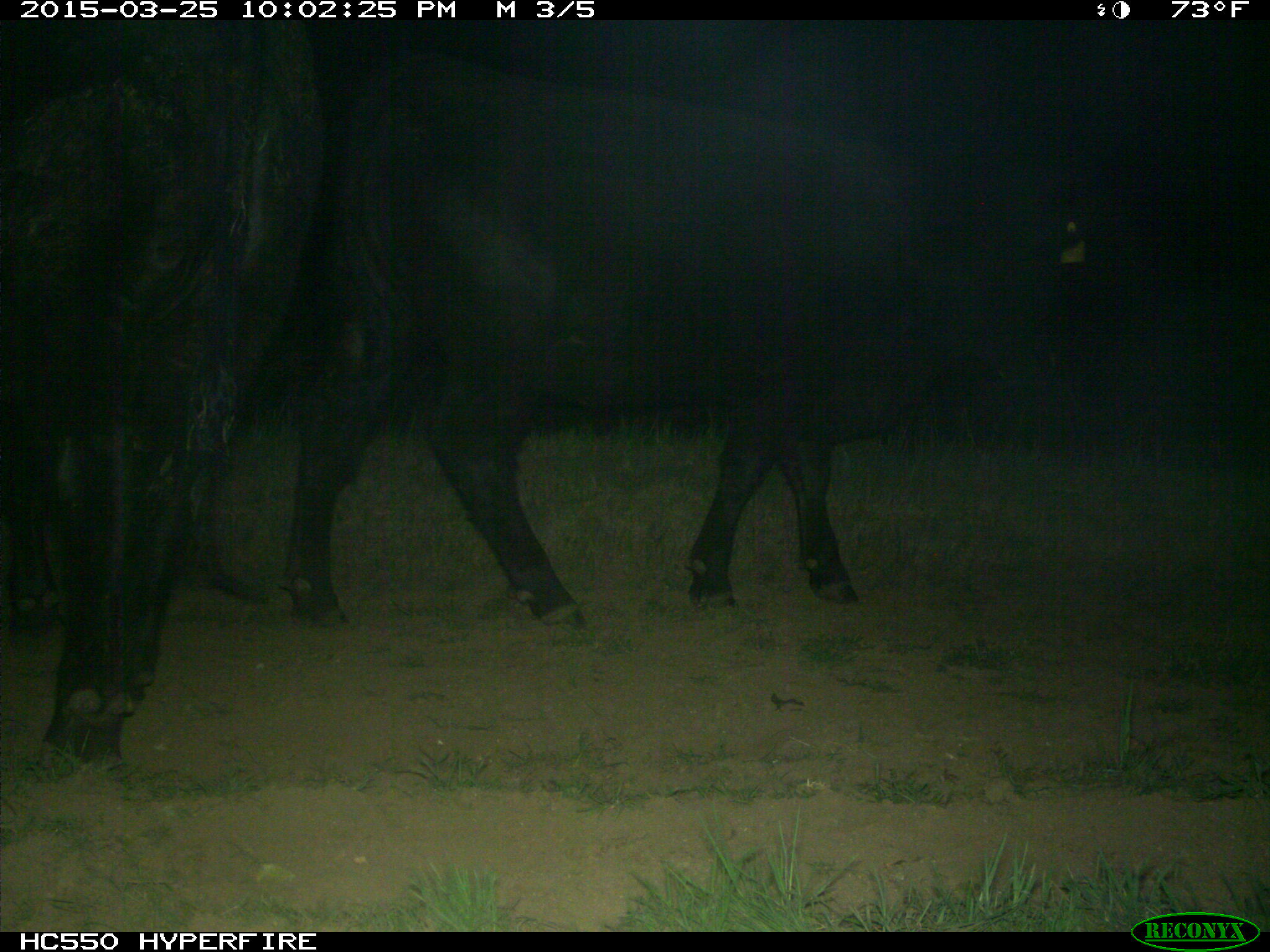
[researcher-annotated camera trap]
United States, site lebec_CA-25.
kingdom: Animalia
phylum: Chordata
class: Mammalia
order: Artiodactyla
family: Bovidae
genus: Bos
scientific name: Bos taurus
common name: domestic cow